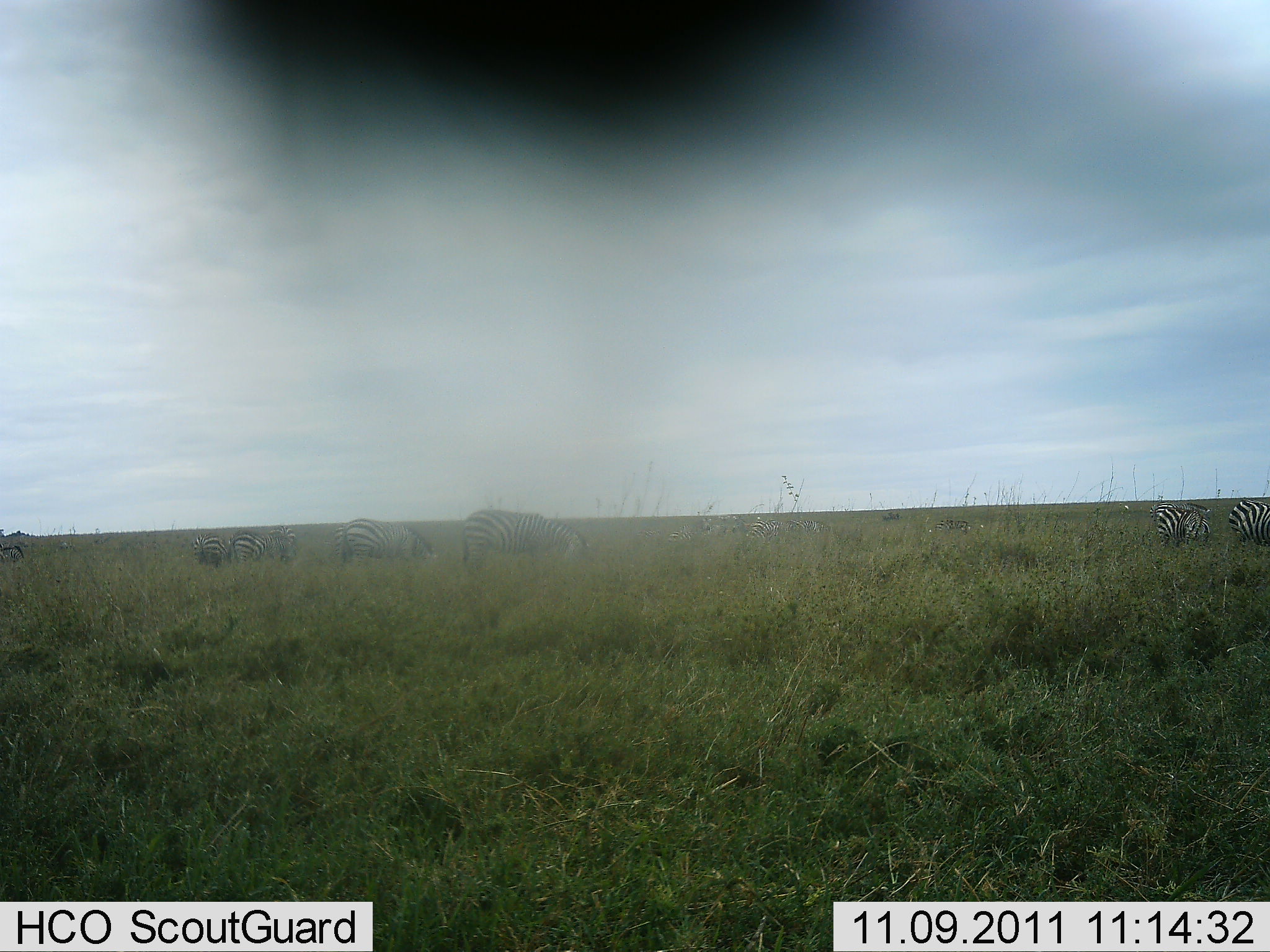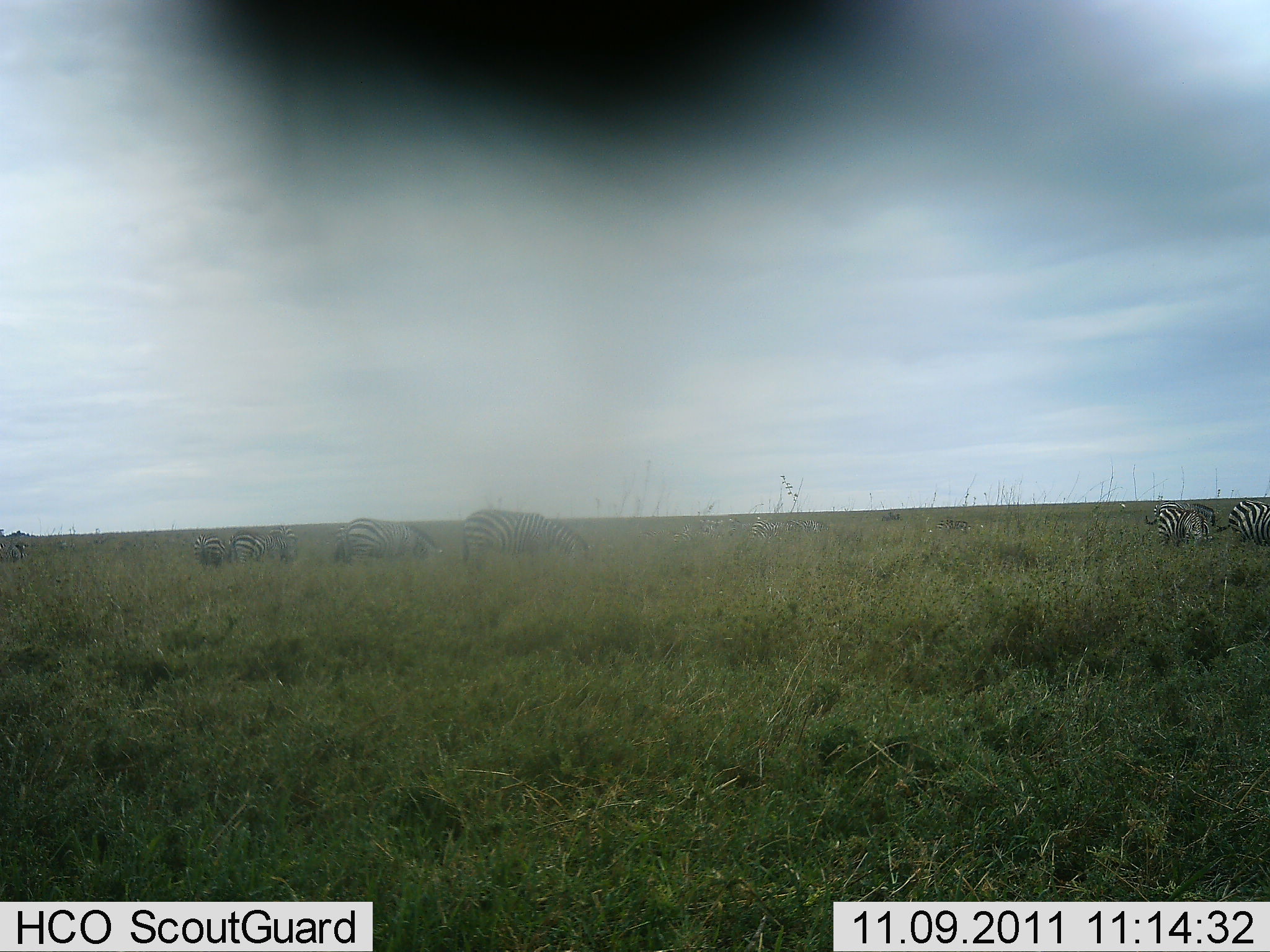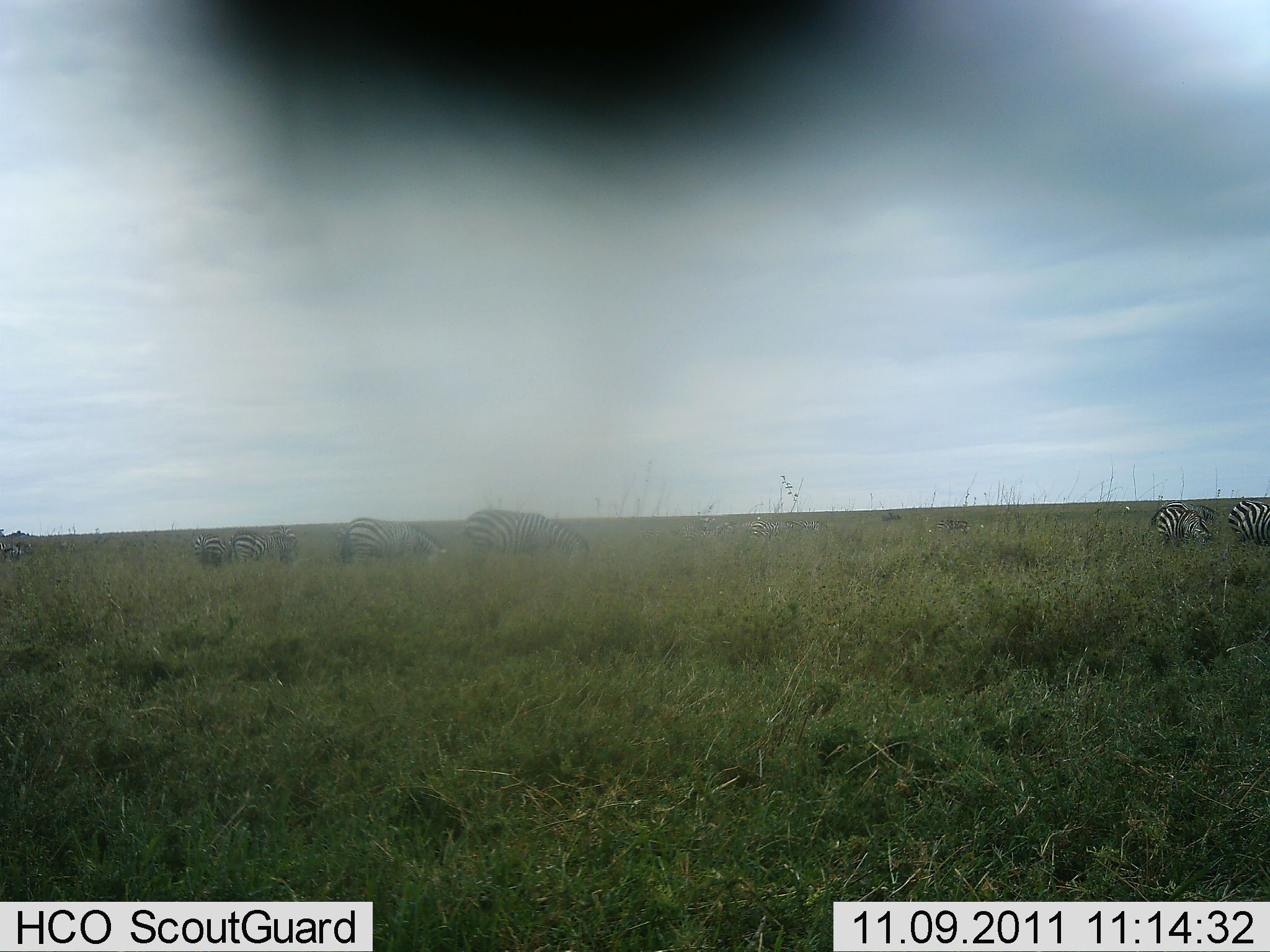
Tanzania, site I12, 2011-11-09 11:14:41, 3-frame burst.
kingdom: Animalia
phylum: Chordata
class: Mammalia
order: Perissodactyla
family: Equidae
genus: Equus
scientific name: Equus quagga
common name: plains zebra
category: zebra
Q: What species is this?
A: Zebra (plains zebra) (Equus quagga).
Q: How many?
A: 8.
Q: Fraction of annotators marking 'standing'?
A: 50%.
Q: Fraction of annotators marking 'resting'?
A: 0%.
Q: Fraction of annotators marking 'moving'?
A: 6%.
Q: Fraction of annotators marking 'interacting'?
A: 0%.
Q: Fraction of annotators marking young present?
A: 0%.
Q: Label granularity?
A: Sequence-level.